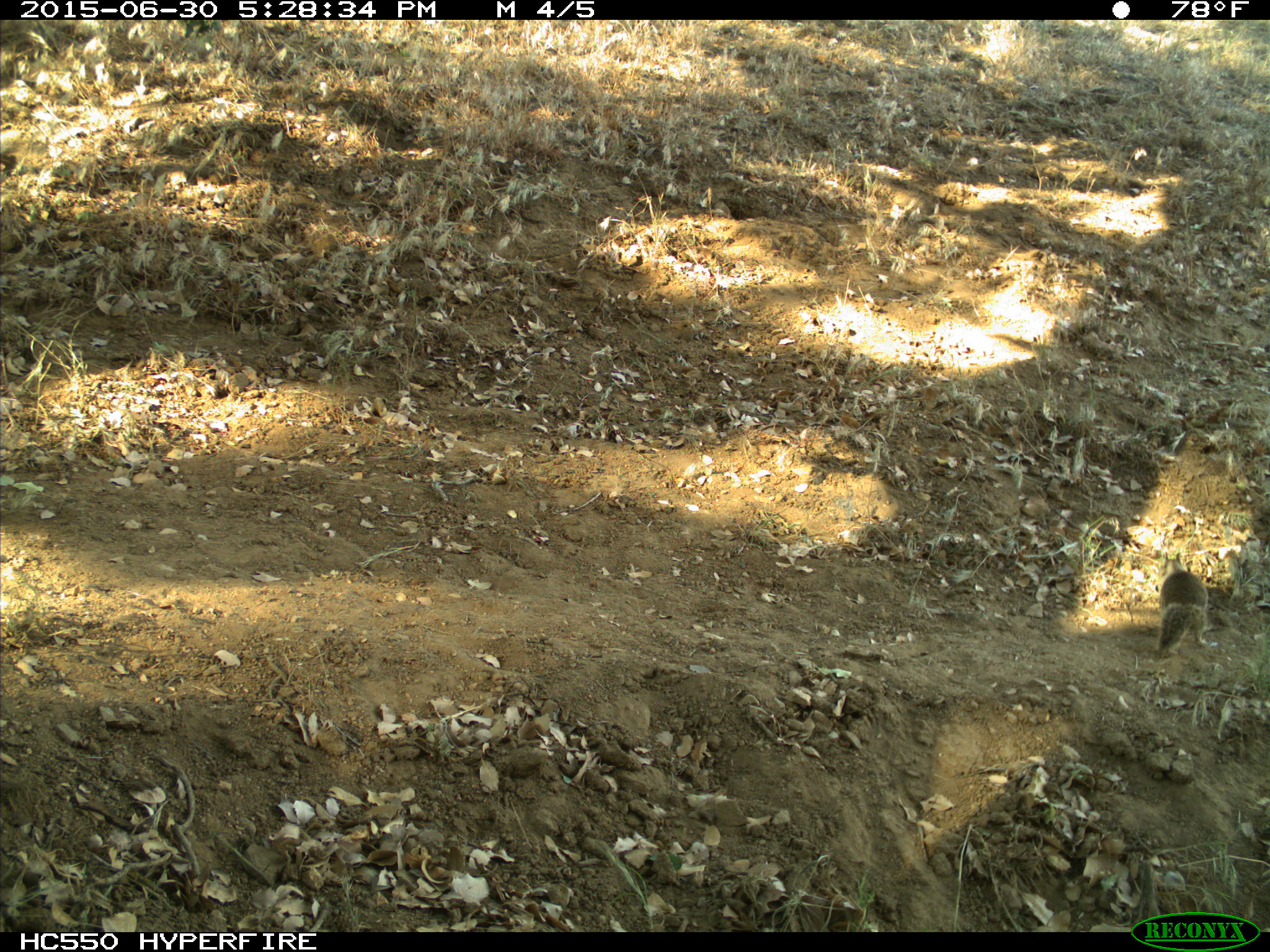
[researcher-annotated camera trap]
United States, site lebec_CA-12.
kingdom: Animalia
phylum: Chordata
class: Mammalia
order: Rodentia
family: Sciuridae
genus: Otospermophilus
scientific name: Otospermophilus beecheyi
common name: california ground squirrel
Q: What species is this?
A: Otospermophilus beecheyi (california ground squirrel).